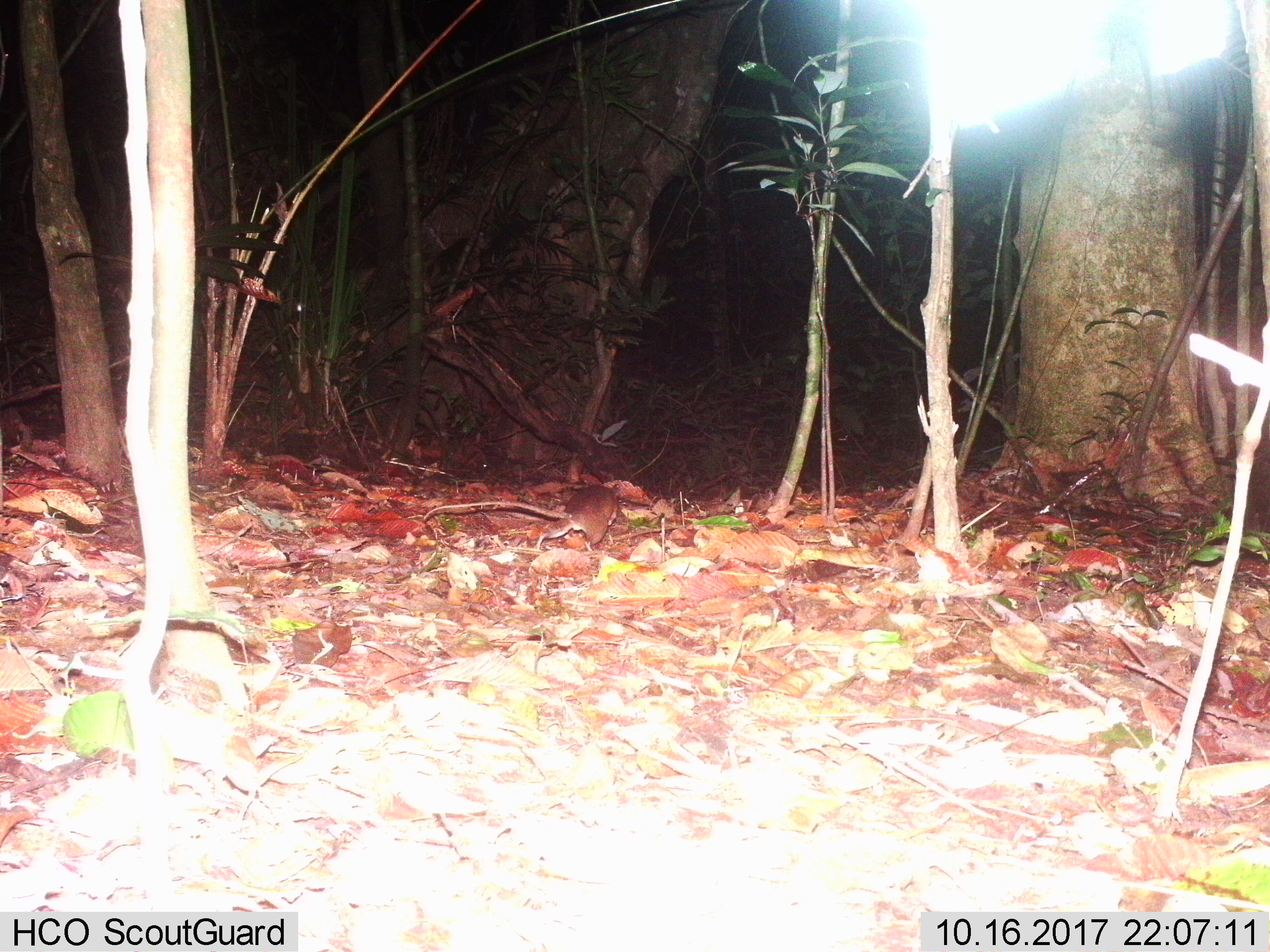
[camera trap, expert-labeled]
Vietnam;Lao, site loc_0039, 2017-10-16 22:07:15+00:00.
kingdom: Animalia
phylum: Chordata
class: Mammalia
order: Rodentia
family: Muridae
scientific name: Muridae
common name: old-world mice and rats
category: unidentified murid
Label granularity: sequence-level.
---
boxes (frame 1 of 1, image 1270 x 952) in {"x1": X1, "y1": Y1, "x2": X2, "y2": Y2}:
unidentified murid: {"x1": 423, "y1": 483, "x2": 620, "y2": 550}; {"x1": 432, "y1": 477, "x2": 436, "y2": 487}